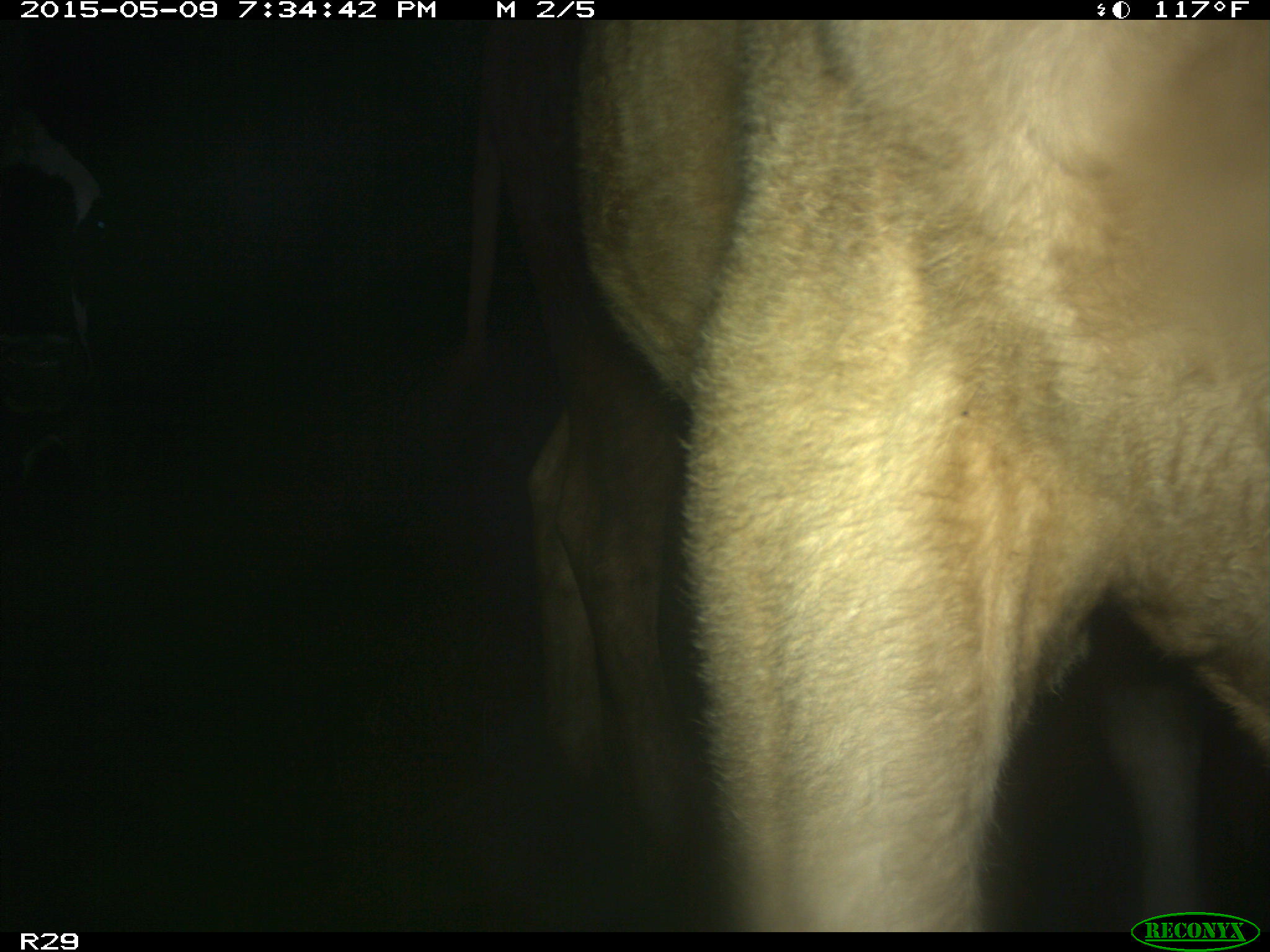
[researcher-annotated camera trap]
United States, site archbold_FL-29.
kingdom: Animalia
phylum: Chordata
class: Mammalia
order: Artiodactyla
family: Bovidae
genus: Bos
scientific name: Bos taurus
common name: domestic cow